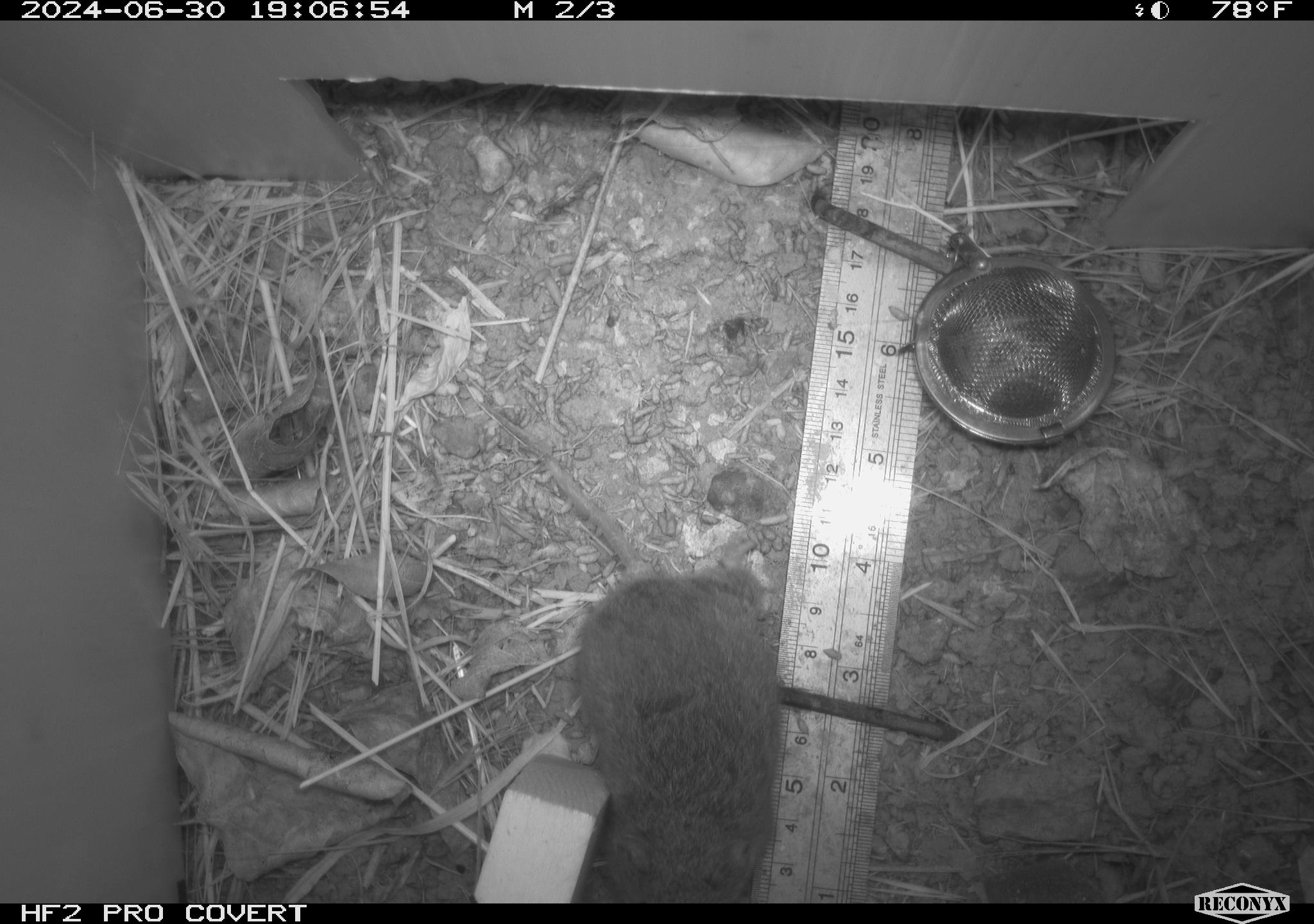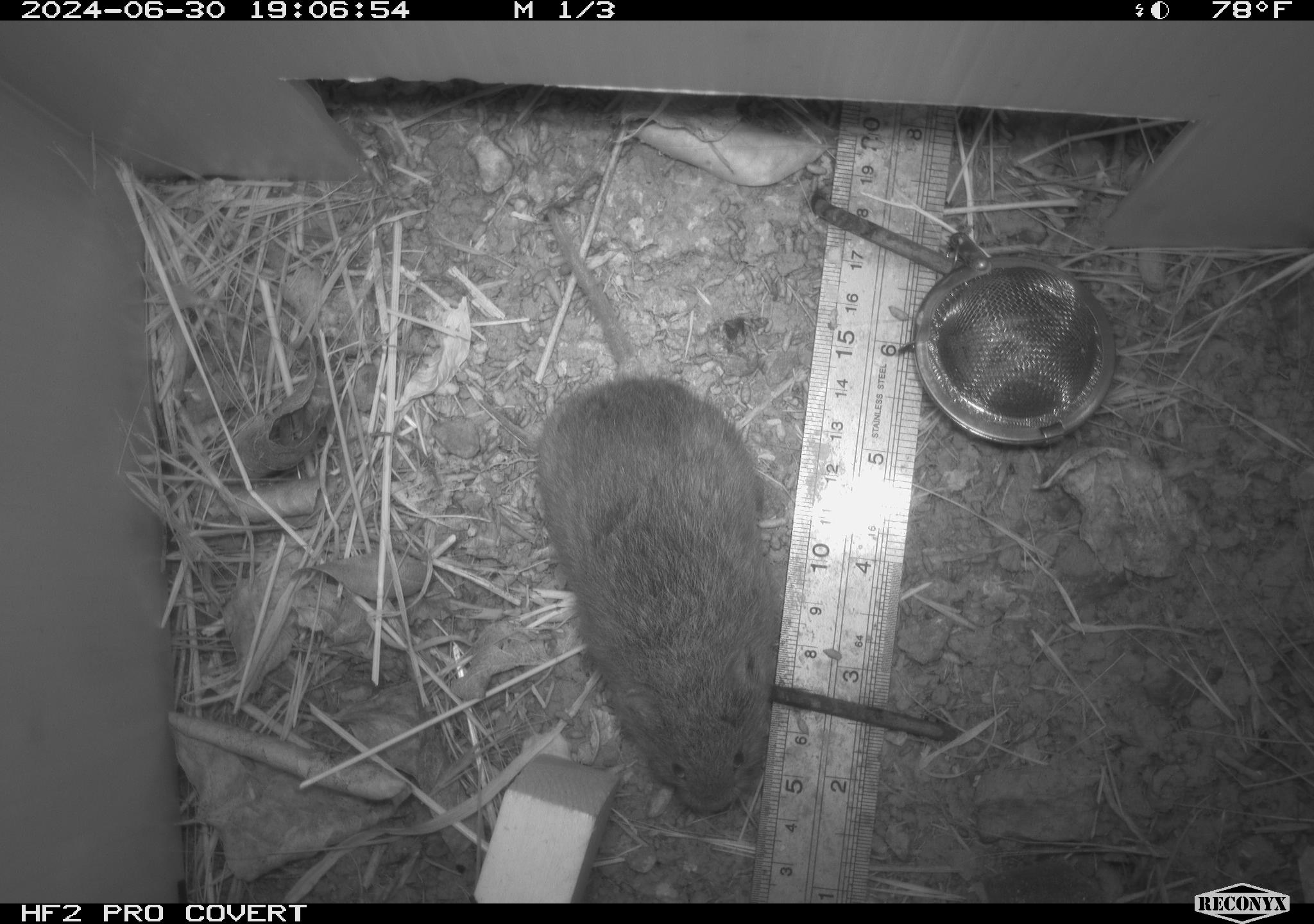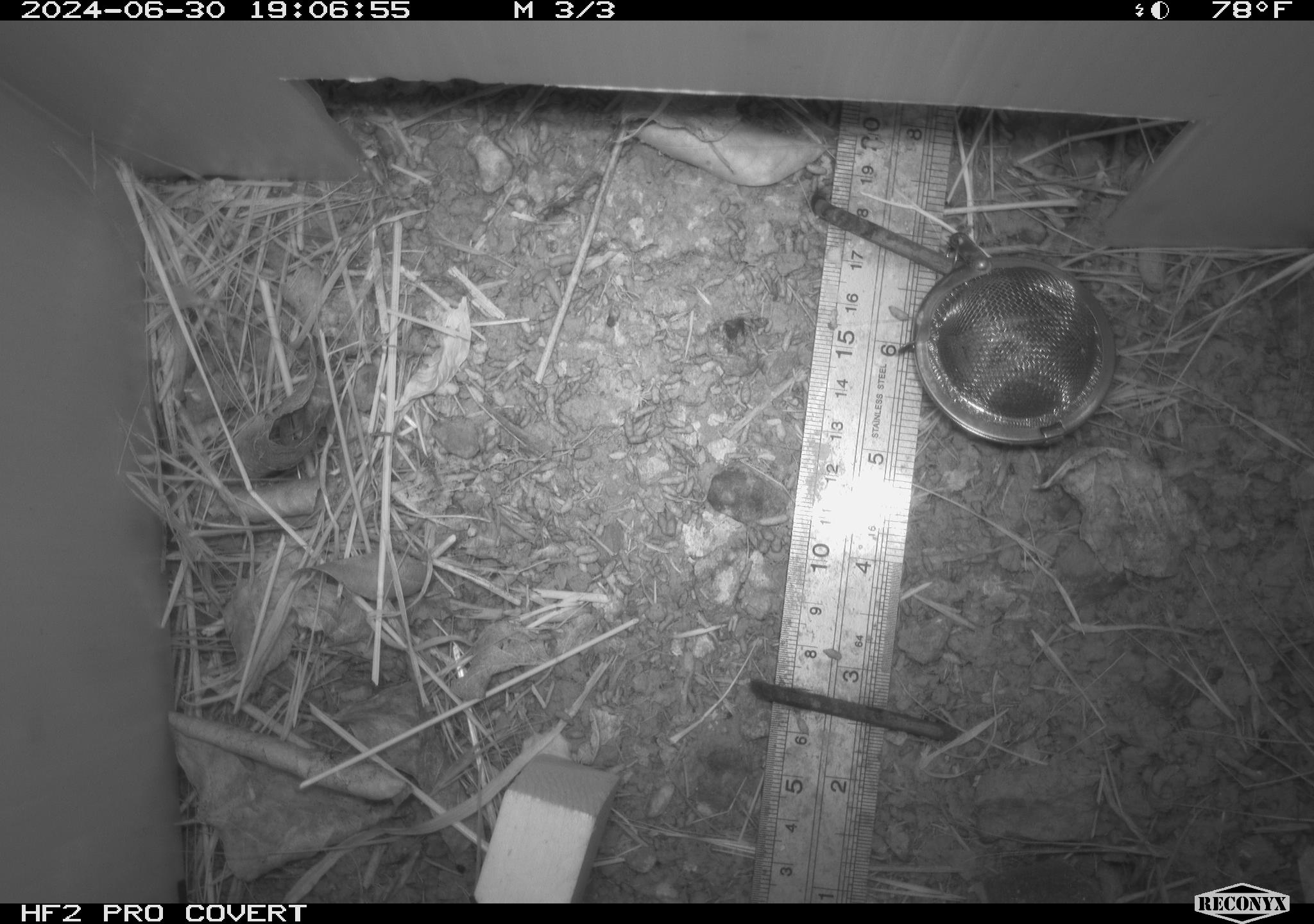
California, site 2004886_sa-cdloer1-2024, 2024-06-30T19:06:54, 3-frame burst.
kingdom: Animalia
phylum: Chordata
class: Mammalia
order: Rodentia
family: Cricetidae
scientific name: Arvicolinae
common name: voles, lemmings, and muskrats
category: arvicolinae subfamily